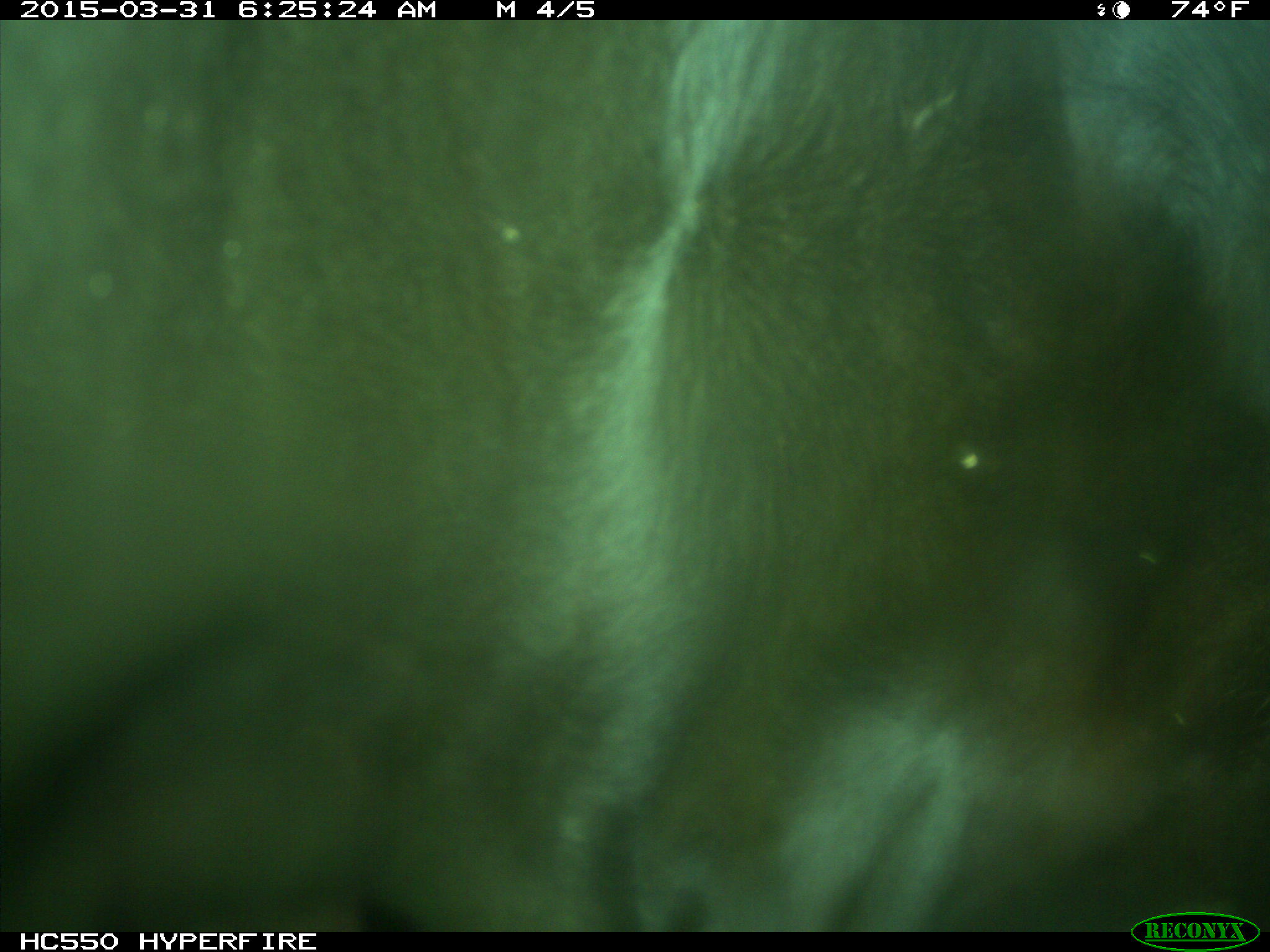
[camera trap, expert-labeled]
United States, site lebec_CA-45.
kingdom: Animalia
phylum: Chordata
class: Mammalia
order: Artiodactyla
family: Bovidae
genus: Bos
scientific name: Bos taurus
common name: domestic cow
Bos taurus (domestic cow).